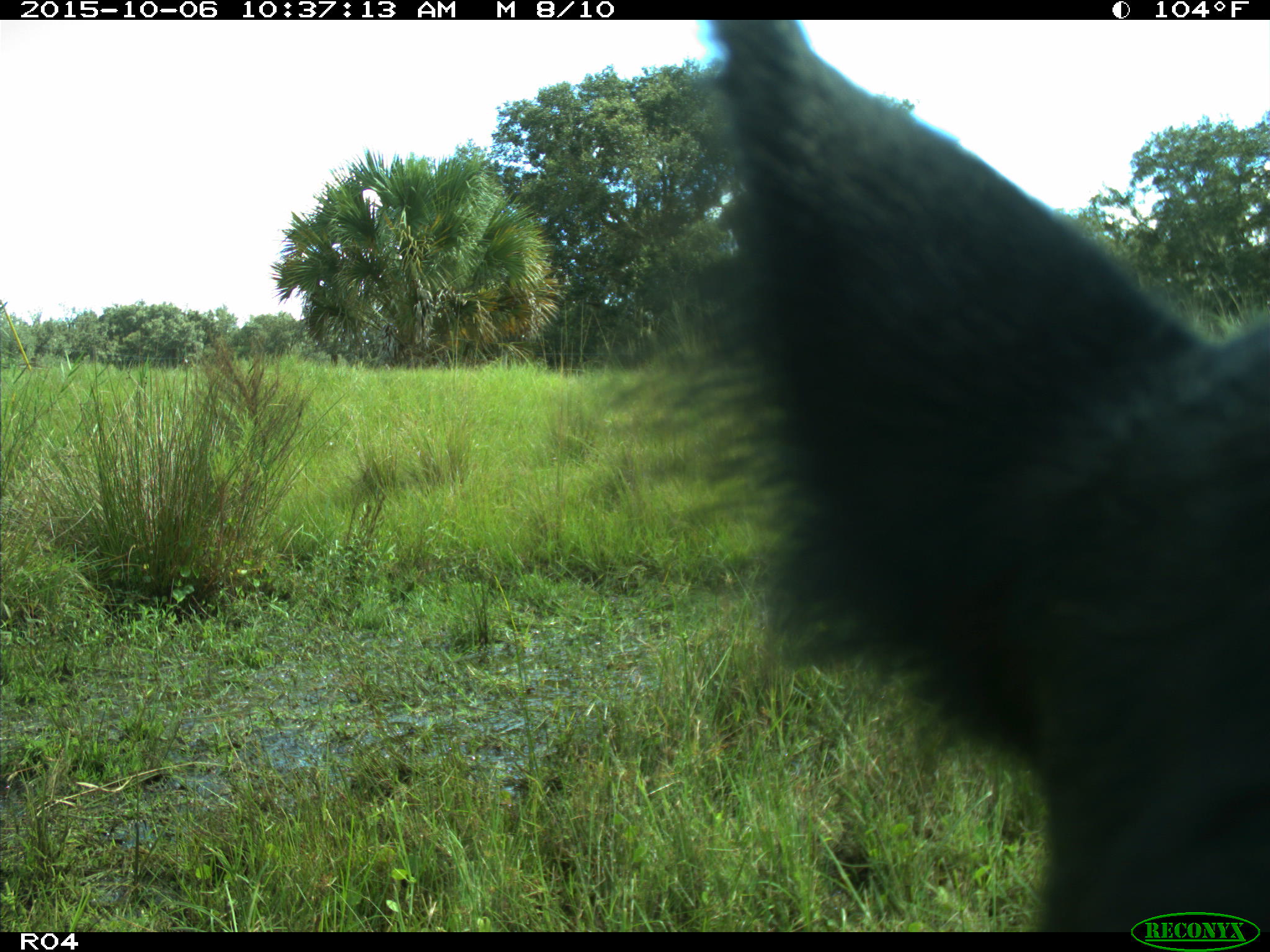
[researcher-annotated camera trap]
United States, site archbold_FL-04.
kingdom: Animalia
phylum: Chordata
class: Mammalia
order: Artiodactyla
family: Suidae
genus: Sus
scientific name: Sus scrofa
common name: wild boar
Sus scrofa (wild boar).